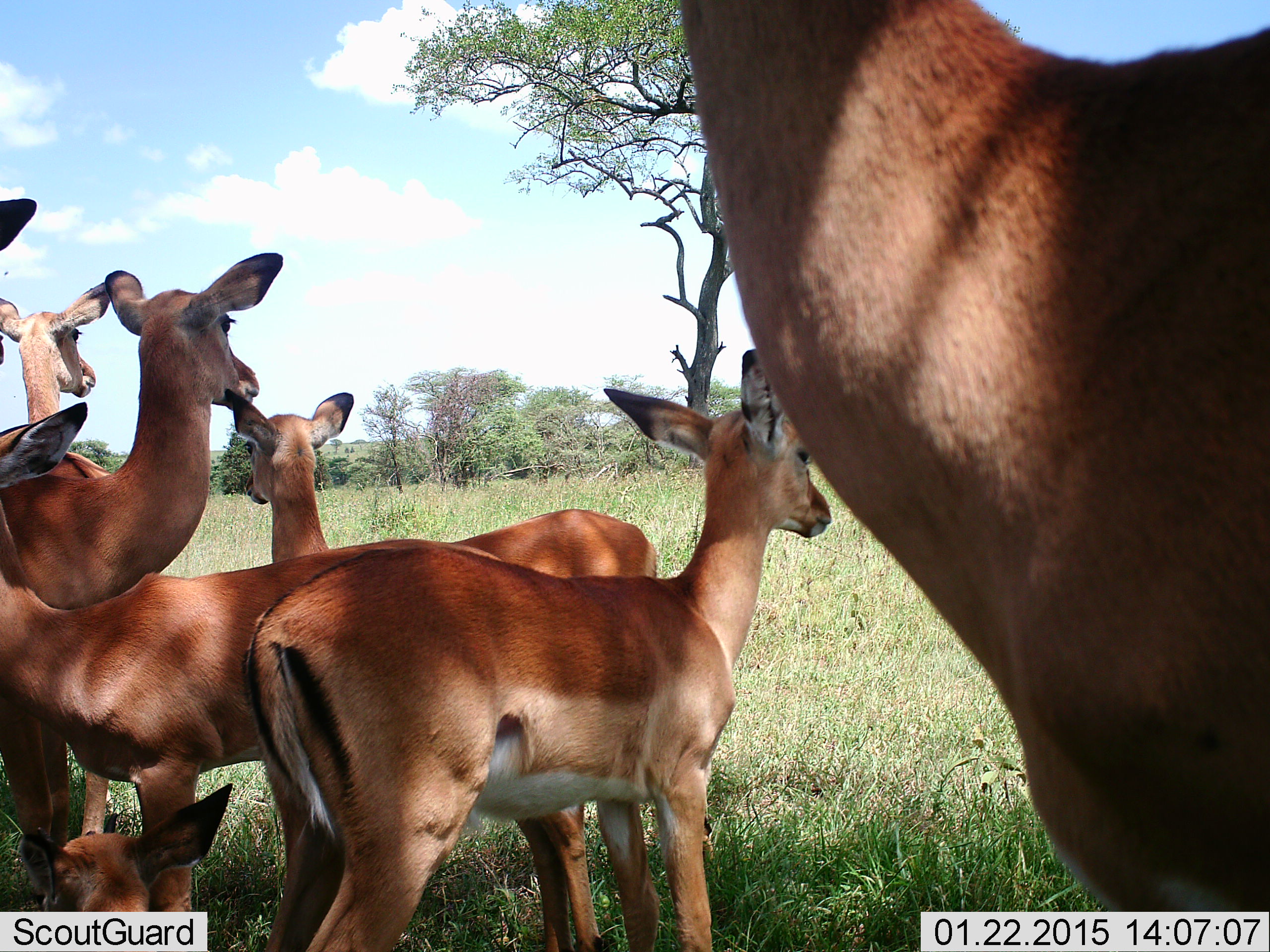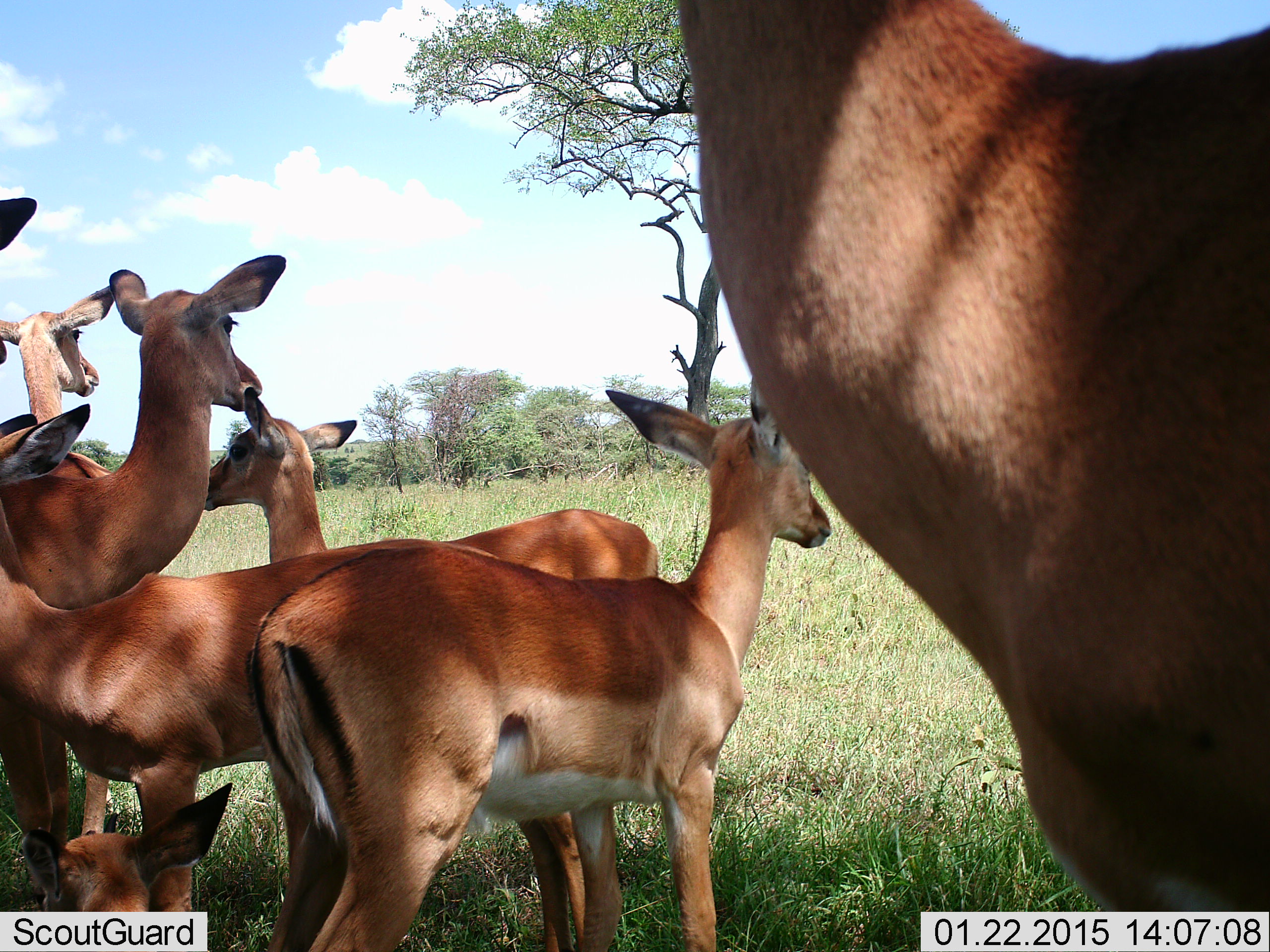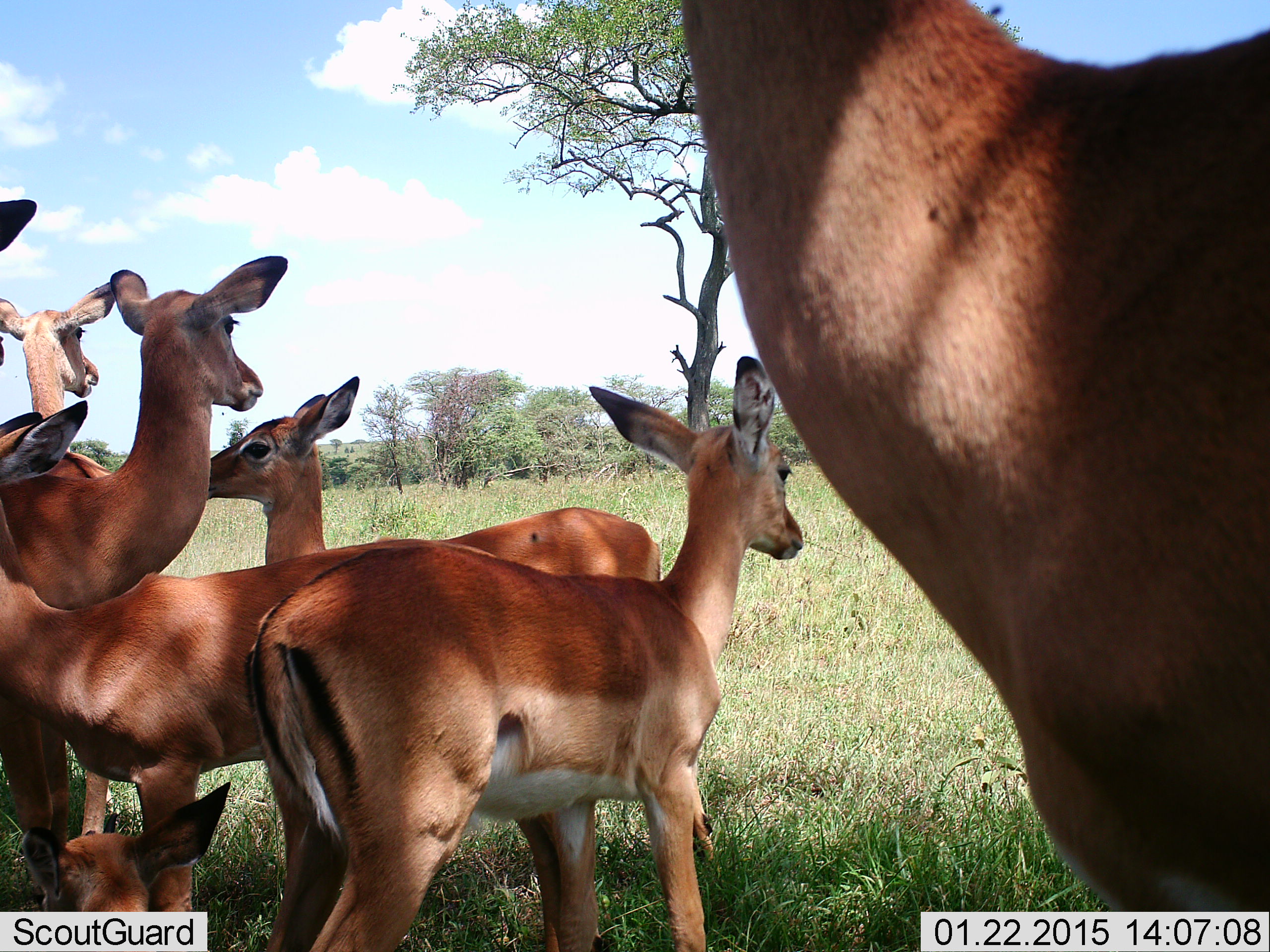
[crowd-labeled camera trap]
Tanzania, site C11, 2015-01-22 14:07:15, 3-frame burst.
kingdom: Animalia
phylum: Chordata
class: Mammalia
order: Artiodactyla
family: Bovidae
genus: Aepyceros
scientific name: Aepyceros melampus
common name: impala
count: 8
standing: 90%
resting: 60%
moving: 0%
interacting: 20%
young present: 30%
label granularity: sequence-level